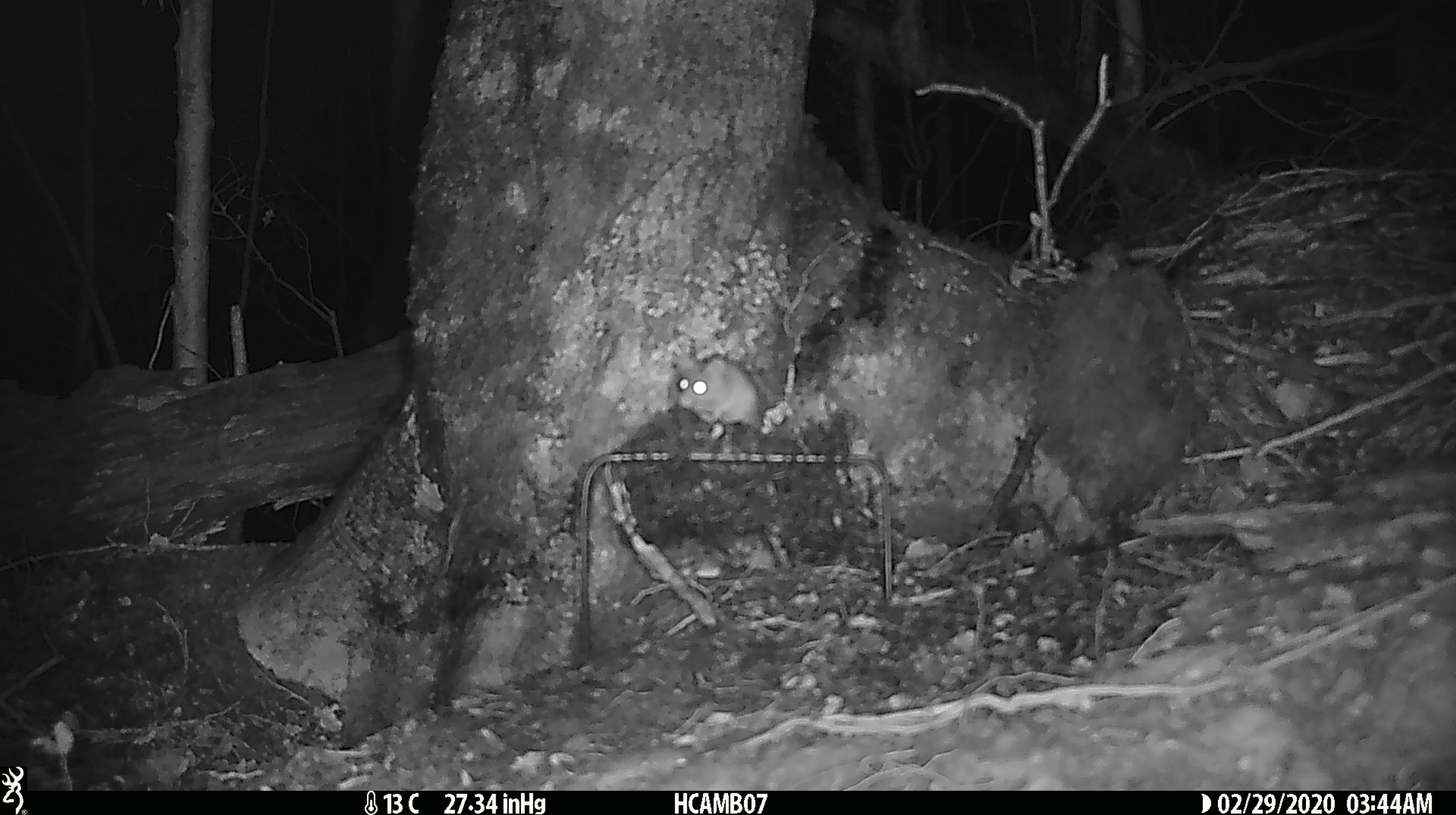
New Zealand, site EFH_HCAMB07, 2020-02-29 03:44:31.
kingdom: Animalia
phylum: Chordata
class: Mammalia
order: Rodentia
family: Muridae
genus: Mus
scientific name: Mus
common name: mouse